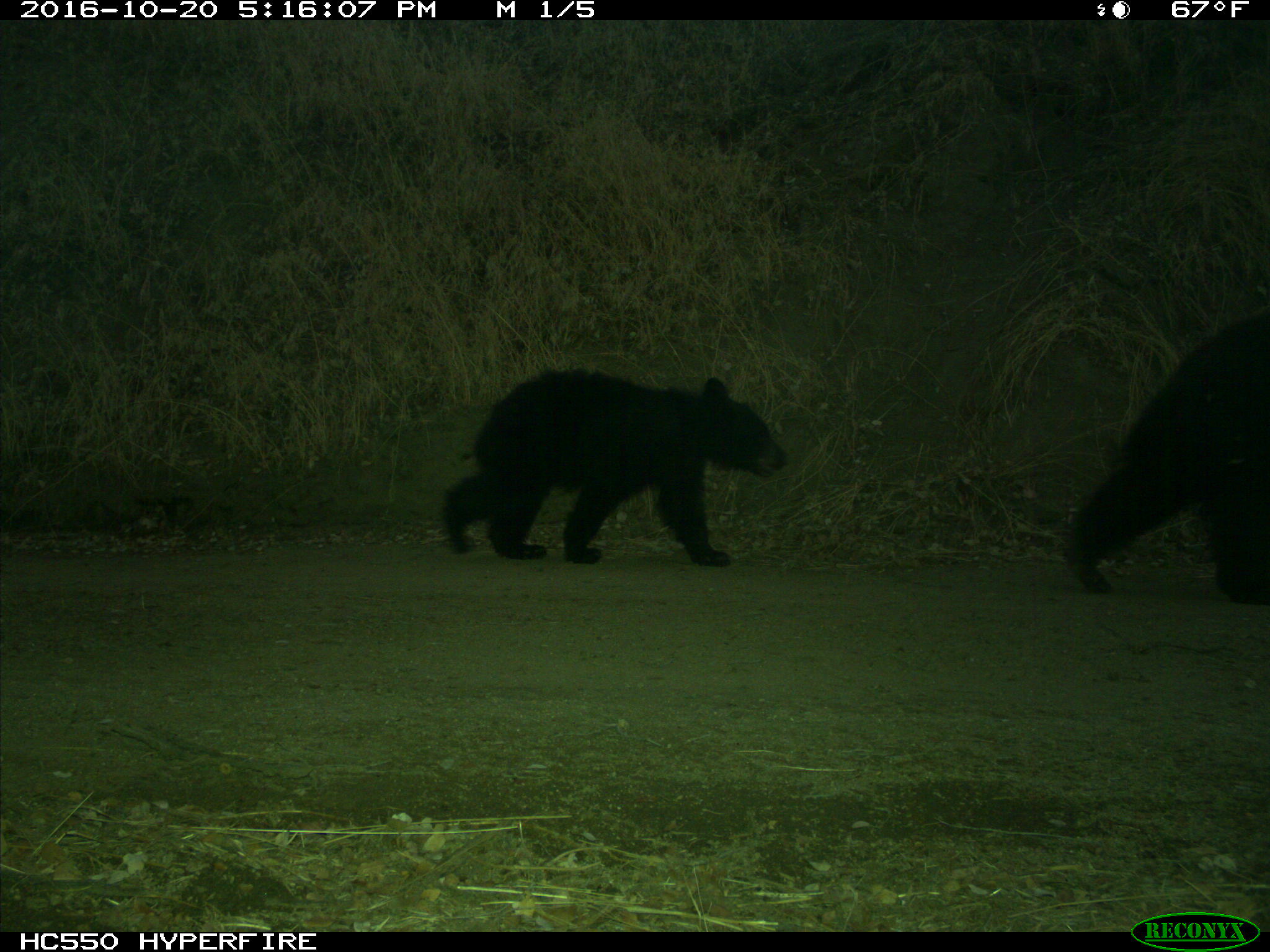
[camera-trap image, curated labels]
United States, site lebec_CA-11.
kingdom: Animalia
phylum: Chordata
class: Mammalia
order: Carnivora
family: Ursidae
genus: Ursus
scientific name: Ursus americanus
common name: american black bear